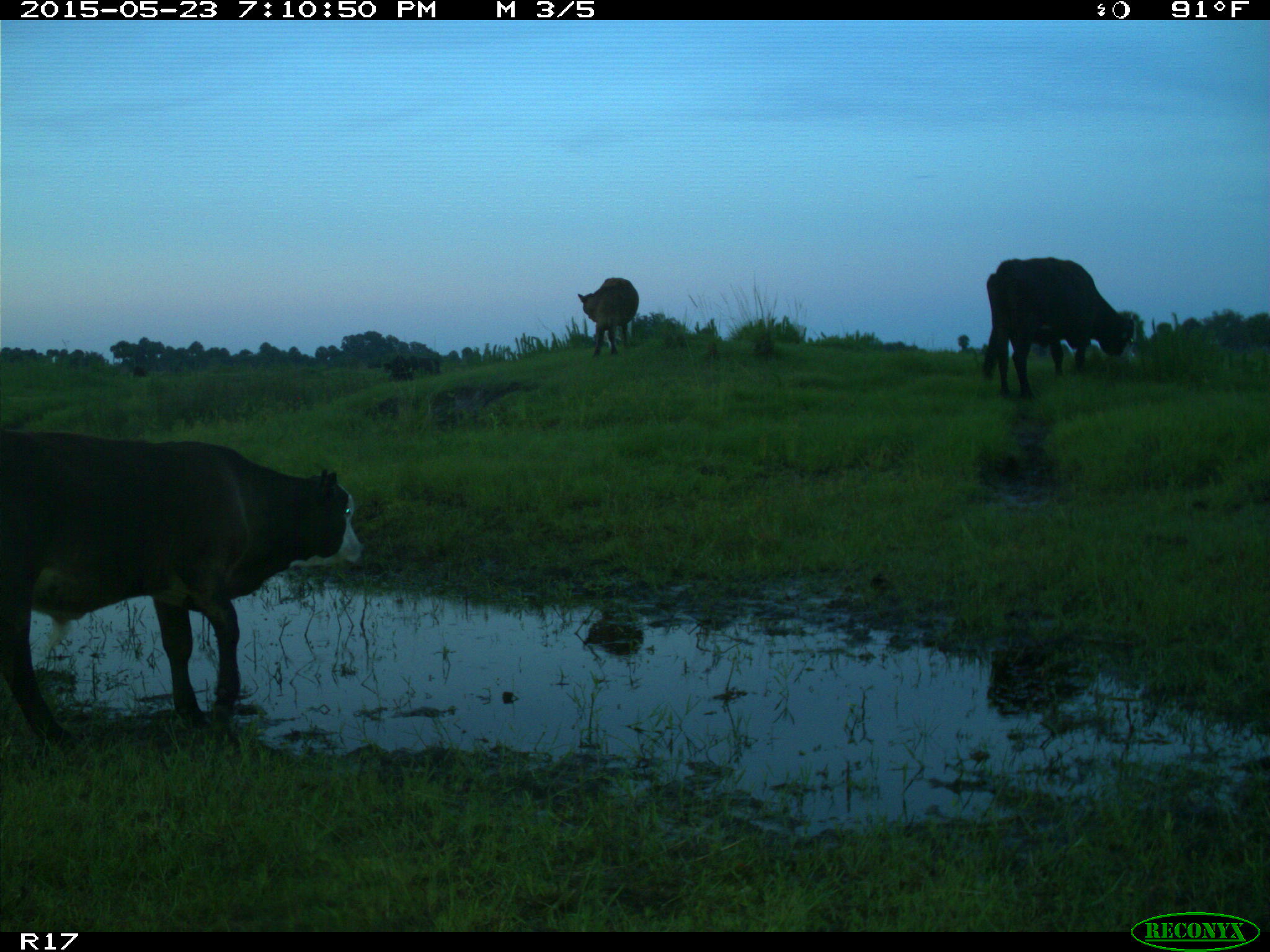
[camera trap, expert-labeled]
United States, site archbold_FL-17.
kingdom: Animalia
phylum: Chordata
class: Mammalia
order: Artiodactyla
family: Bovidae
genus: Bos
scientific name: Bos taurus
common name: domestic cow